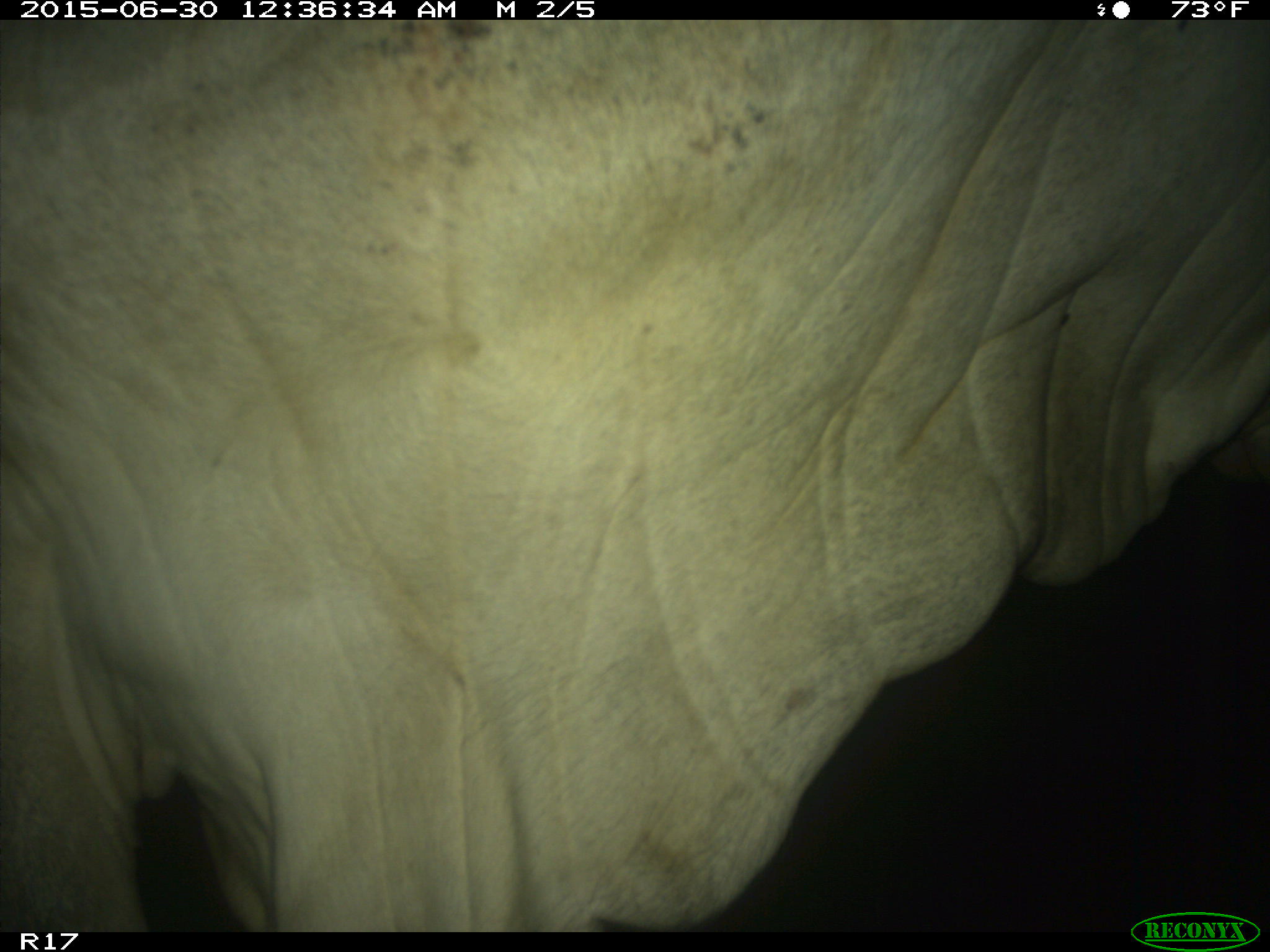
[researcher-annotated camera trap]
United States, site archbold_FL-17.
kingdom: Animalia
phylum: Chordata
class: Mammalia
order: Artiodactyla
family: Bovidae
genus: Bos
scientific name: Bos taurus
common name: domestic cow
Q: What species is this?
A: Bos taurus (domestic cow).